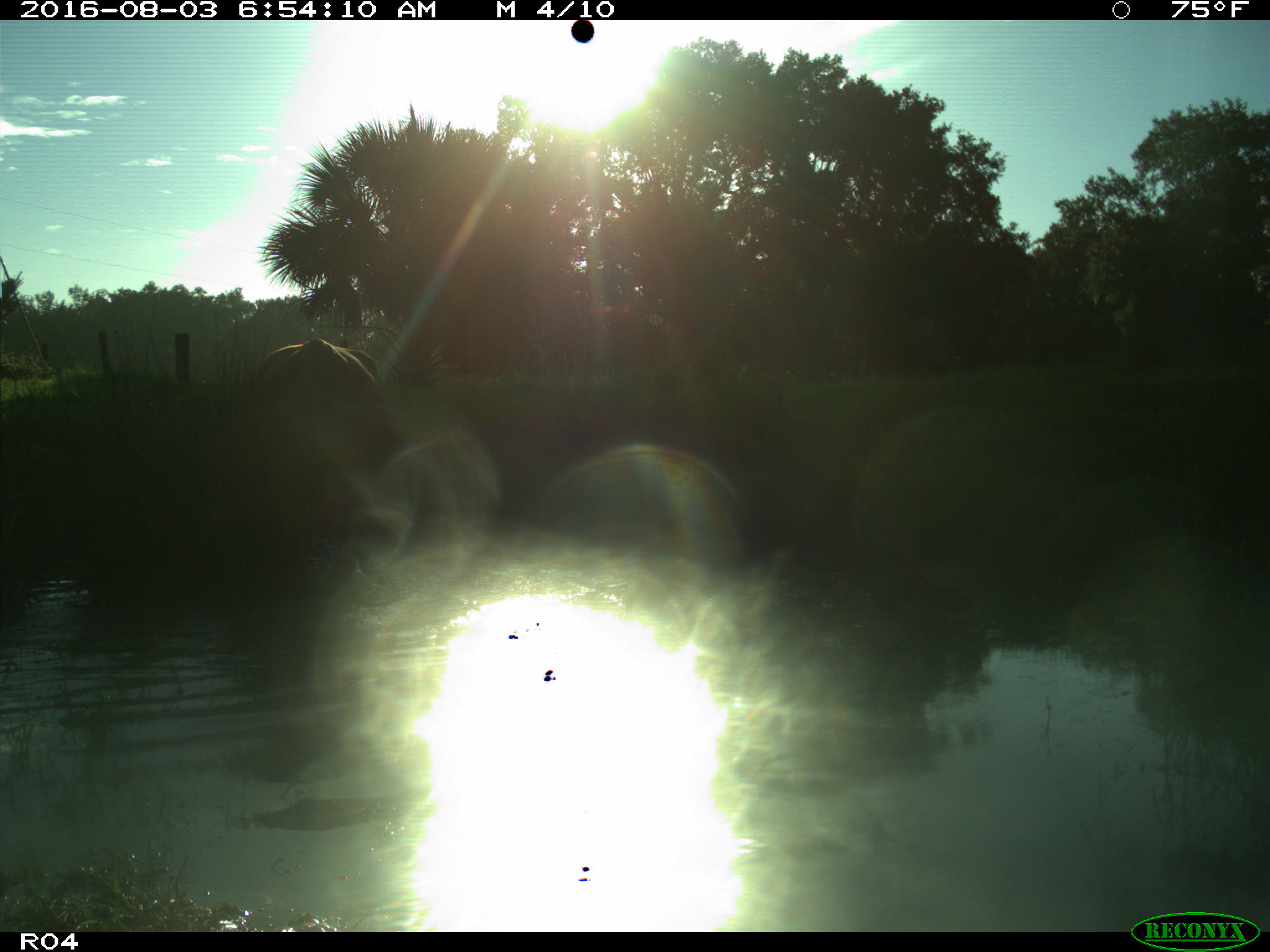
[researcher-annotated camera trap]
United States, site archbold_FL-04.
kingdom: Animalia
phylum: Chordata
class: Mammalia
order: Artiodactyla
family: Bovidae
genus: Bos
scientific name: Bos taurus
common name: domestic cow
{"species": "Bos taurus (domestic cow)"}